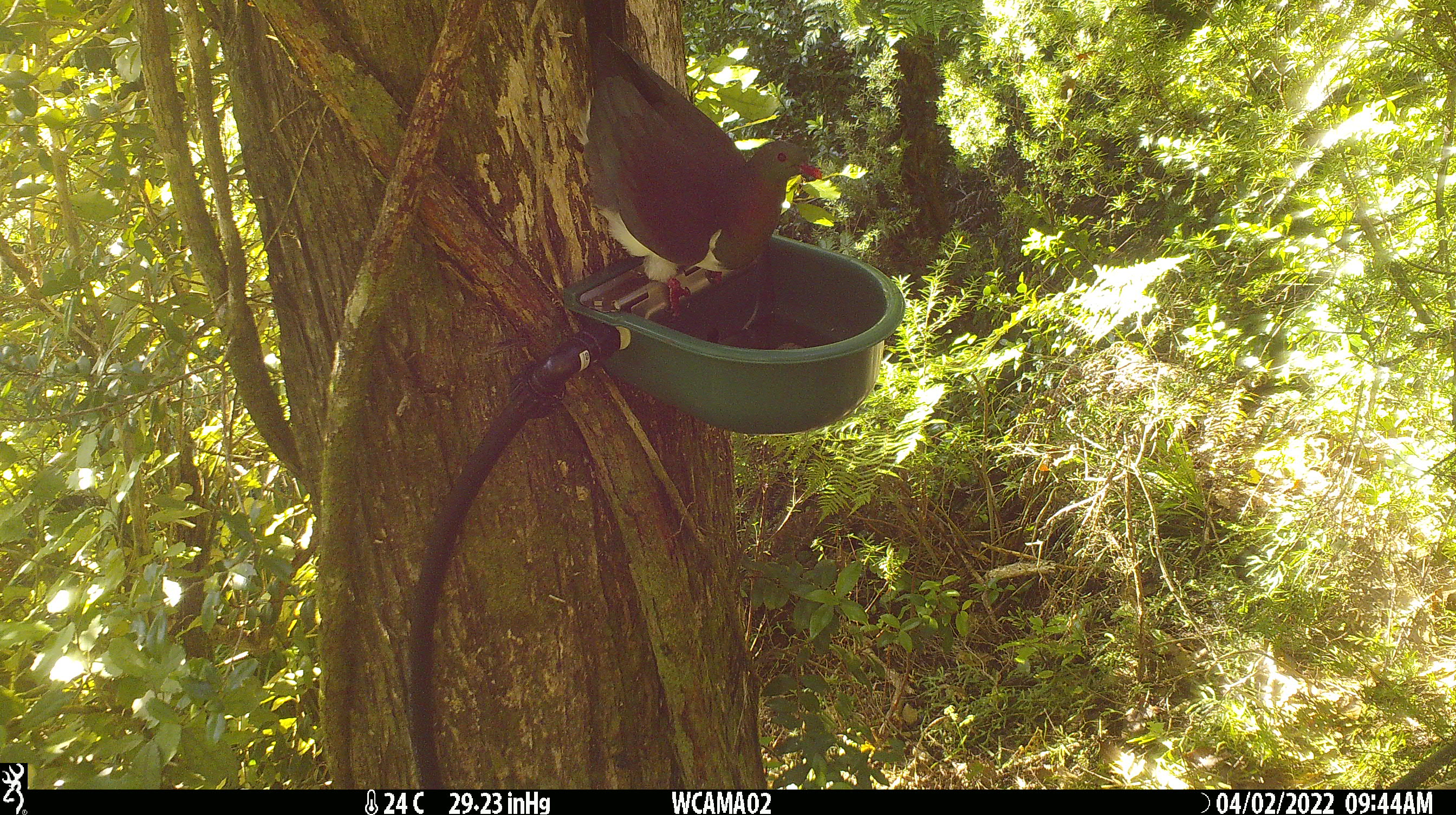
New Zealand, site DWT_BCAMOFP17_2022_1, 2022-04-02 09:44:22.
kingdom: Animalia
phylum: Chordata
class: Aves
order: Columbiformes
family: Columbidae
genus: Hemiphaga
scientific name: Hemiphaga novaeseelandiae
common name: new zealand pigeon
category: kereru